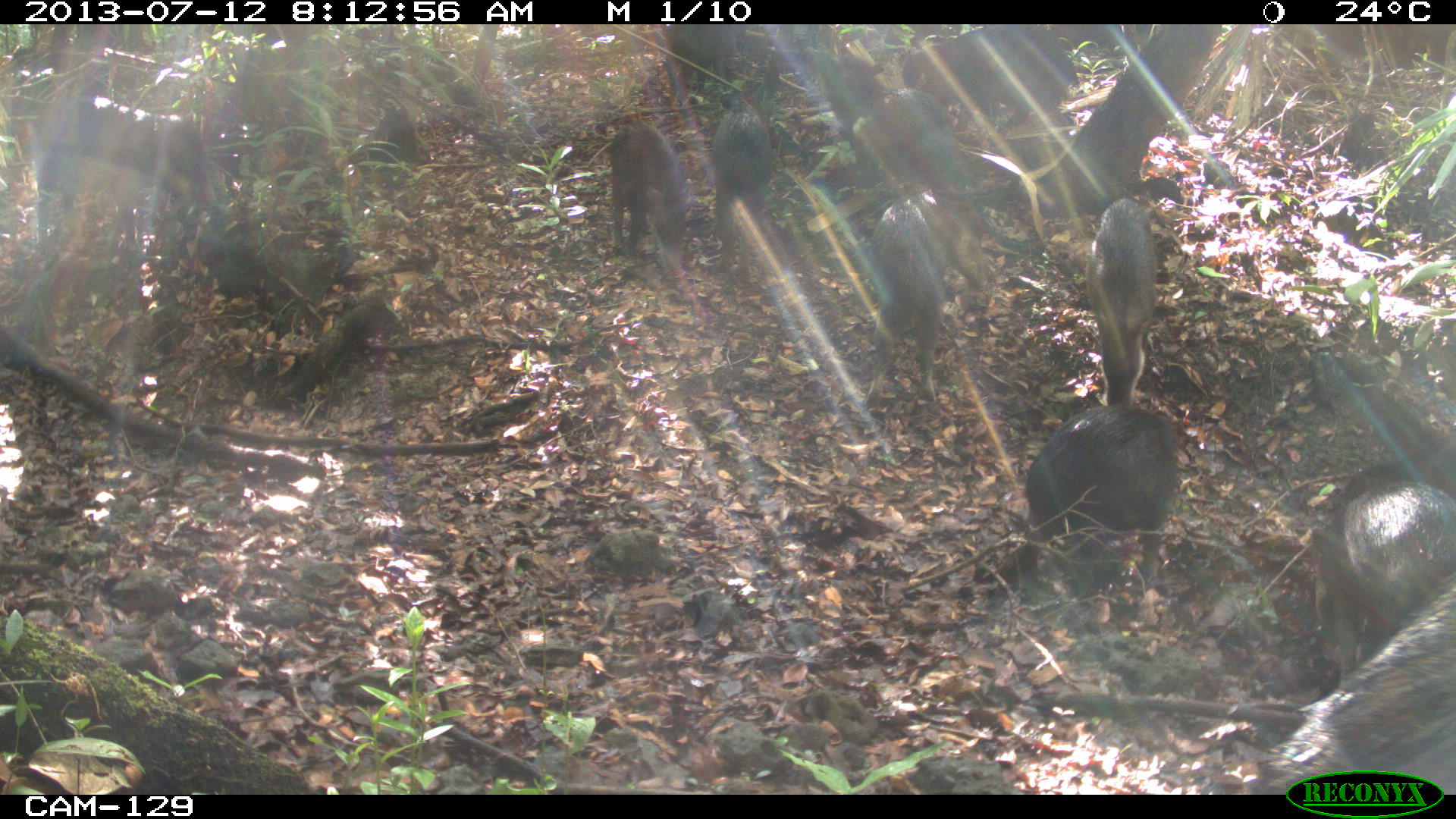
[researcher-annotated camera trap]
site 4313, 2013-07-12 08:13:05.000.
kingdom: Animalia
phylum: Chordata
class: Mammalia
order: Artiodactyla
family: Tayassuidae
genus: Tayassu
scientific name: Tayassu pecari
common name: white-lipped peccary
Tayassu pecari (white-lipped peccary), count 20.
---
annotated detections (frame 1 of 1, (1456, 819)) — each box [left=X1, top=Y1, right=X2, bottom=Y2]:
tayassu pecari: [left=1254, top=574, right=1454, bottom=793]; [left=1003, top=403, right=1179, bottom=601]; [left=1305, top=479, right=1454, bottom=687]; [left=858, top=179, right=989, bottom=411]; [left=34, top=88, right=213, bottom=256]; [left=824, top=56, right=970, bottom=196]; [left=892, top=26, right=1084, bottom=131]; [left=1082, top=194, right=1159, bottom=404]; [left=608, top=114, right=690, bottom=277]; [left=708, top=87, right=774, bottom=271]; [left=1333, top=431, right=1454, bottom=509]; [left=661, top=23, right=739, bottom=94]